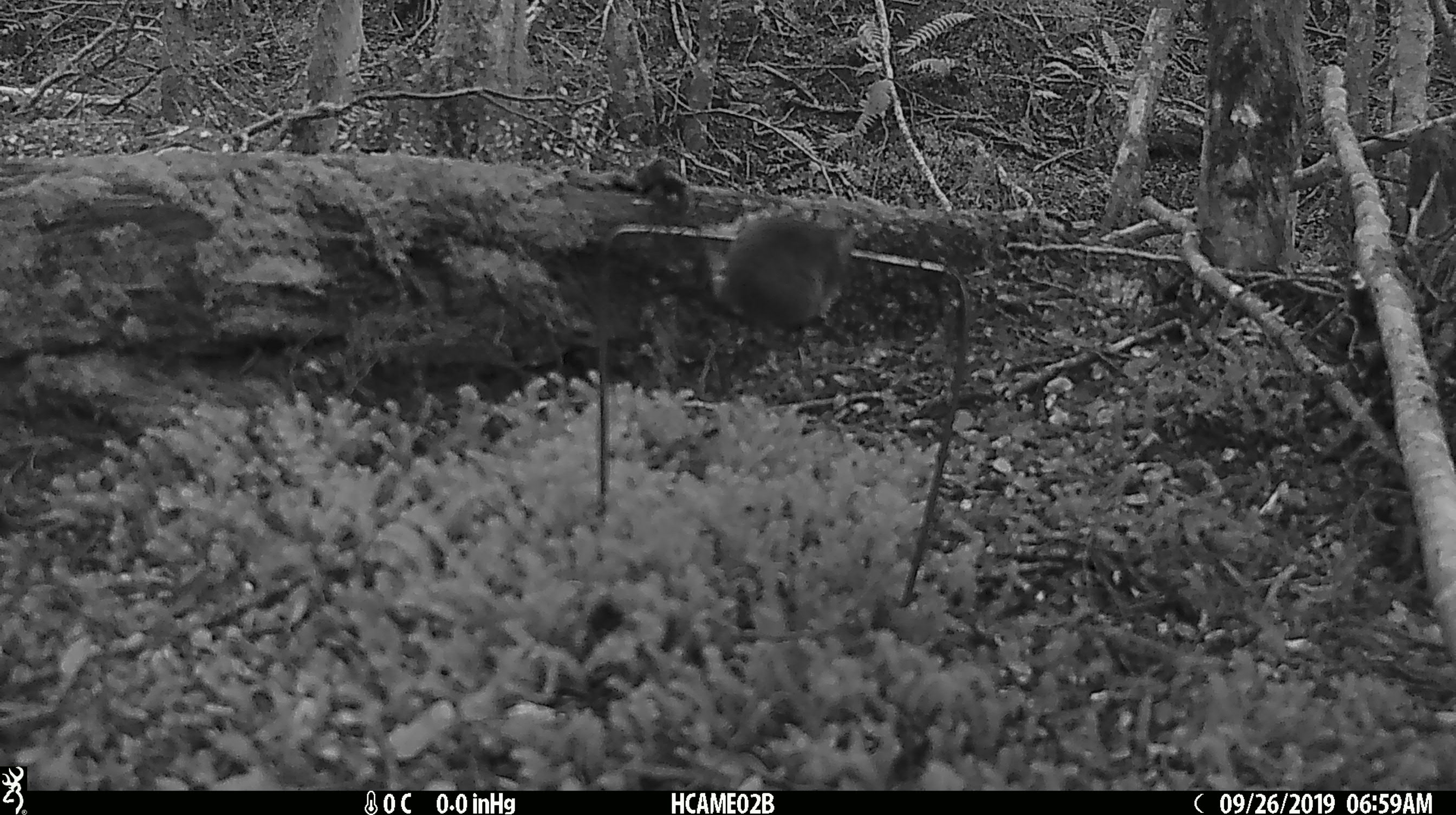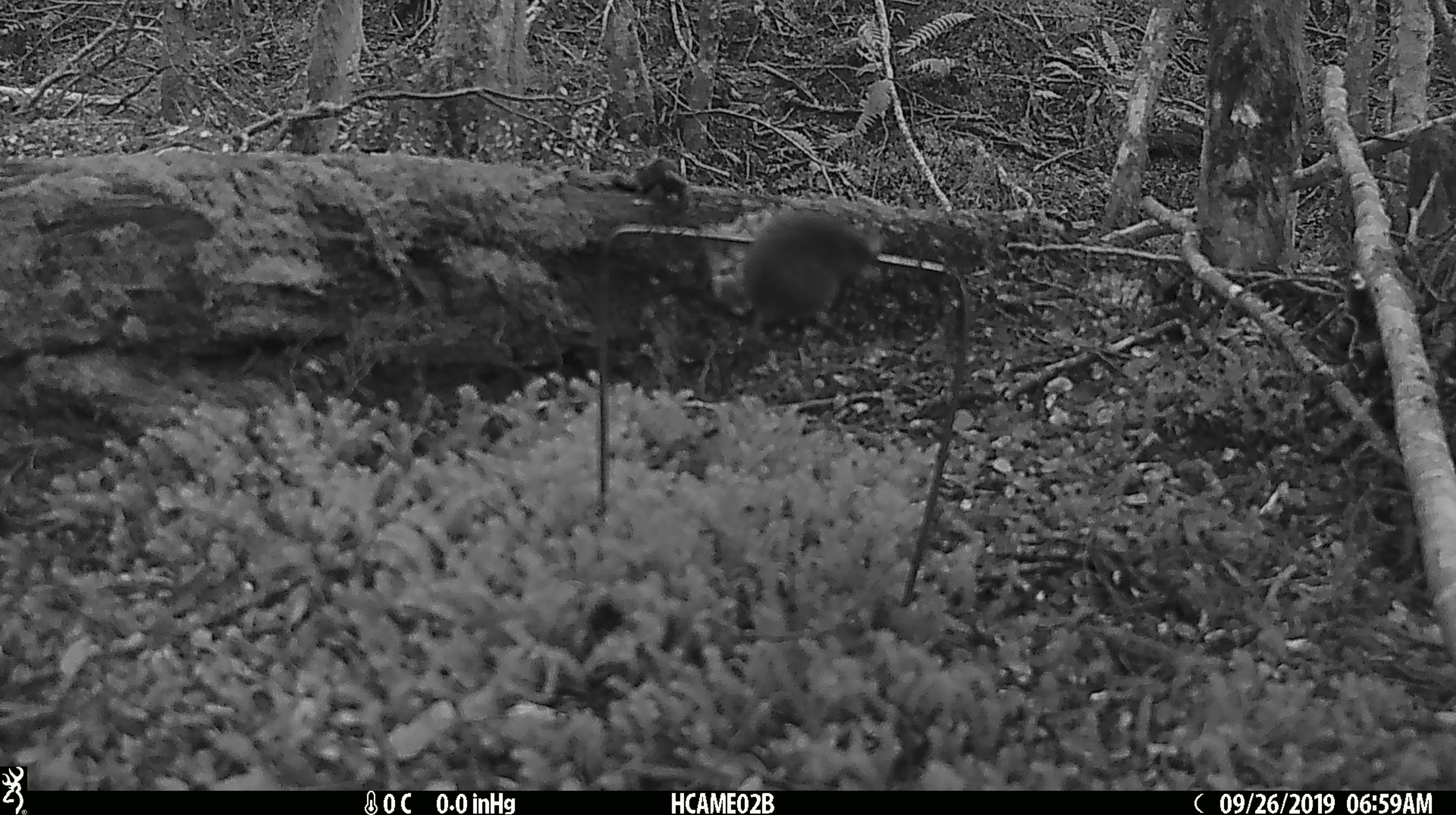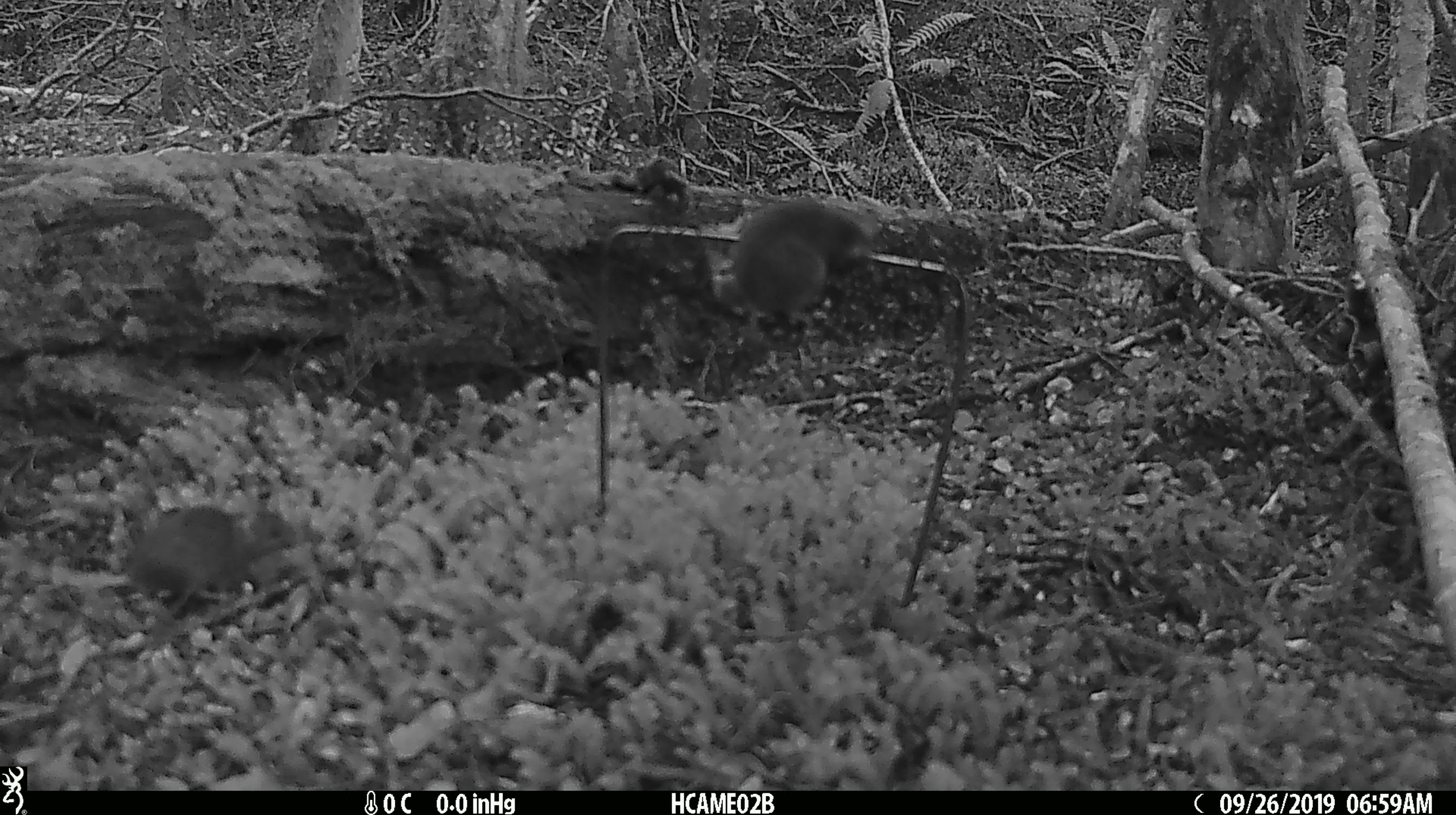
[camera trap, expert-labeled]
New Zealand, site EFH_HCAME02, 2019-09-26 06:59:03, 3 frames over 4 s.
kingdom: Animalia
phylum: Chordata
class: Mammalia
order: Rodentia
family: Muridae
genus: Mus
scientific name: Mus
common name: mouse